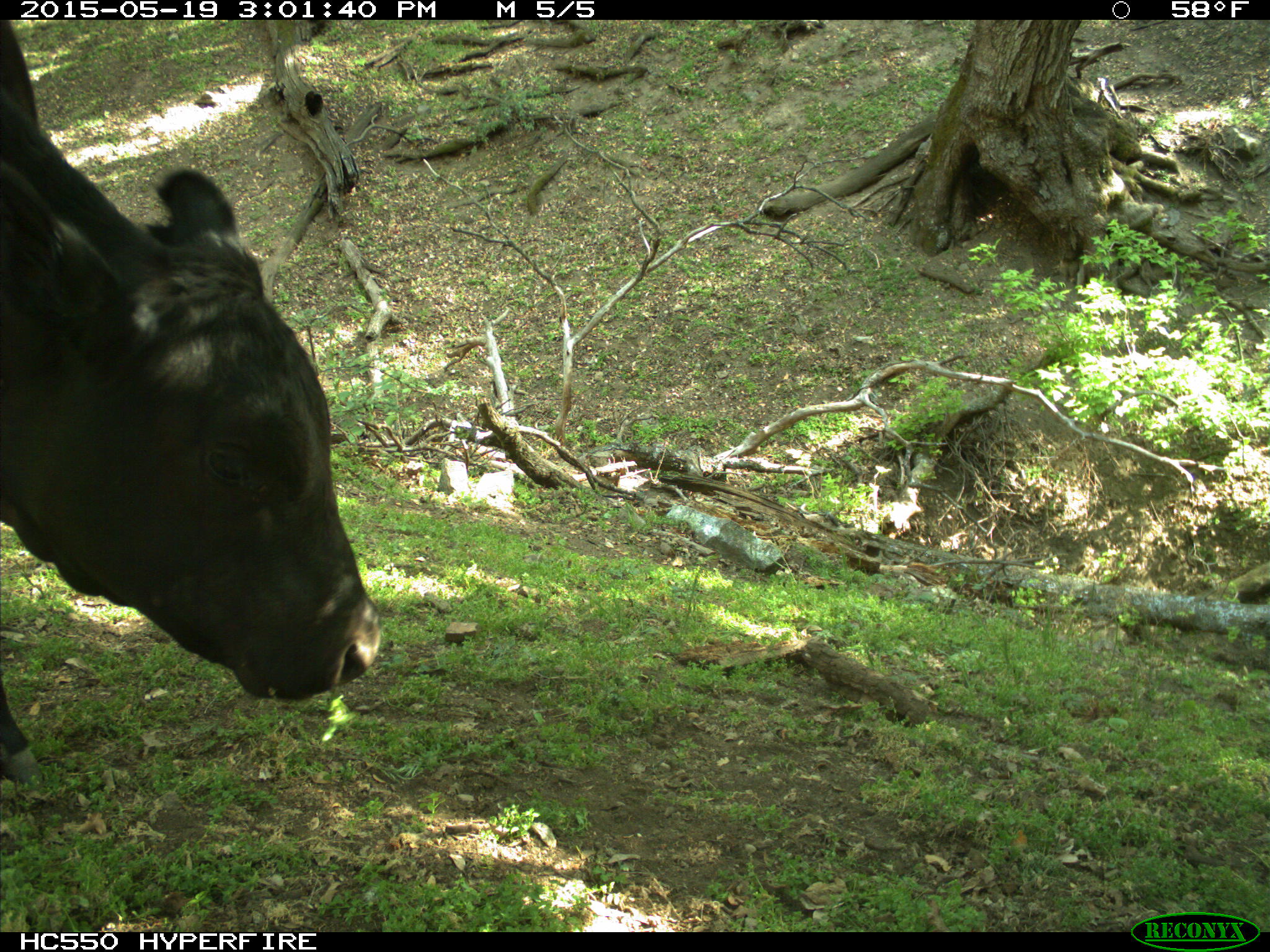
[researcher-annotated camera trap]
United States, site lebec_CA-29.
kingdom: Animalia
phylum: Chordata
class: Mammalia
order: Artiodactyla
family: Bovidae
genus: Bos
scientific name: Bos taurus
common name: domestic cow